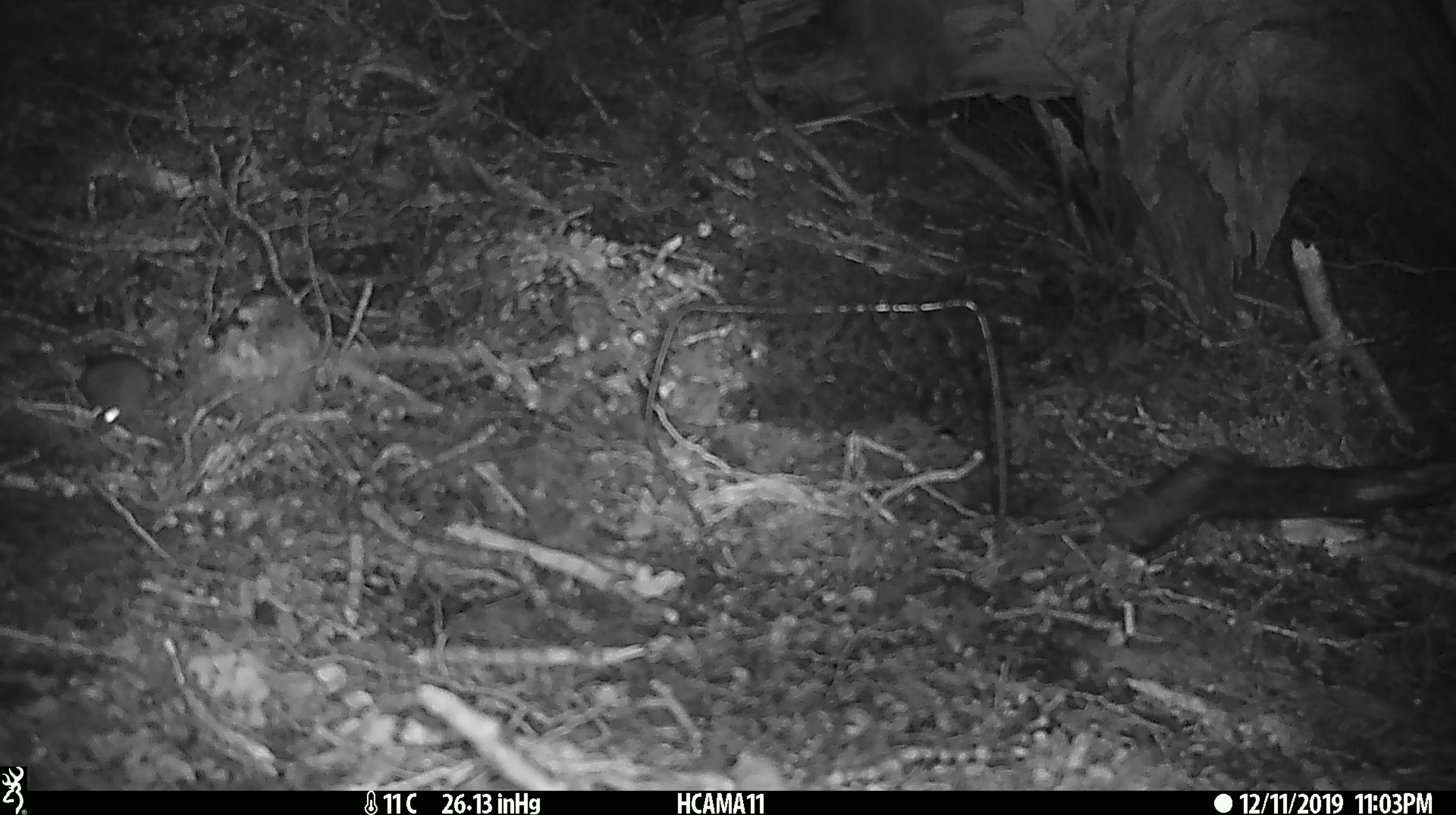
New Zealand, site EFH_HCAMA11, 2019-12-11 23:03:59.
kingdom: Animalia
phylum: Chordata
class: Mammalia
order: Rodentia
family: Muridae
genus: Mus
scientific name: Mus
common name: mouse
Mouse (Mus).